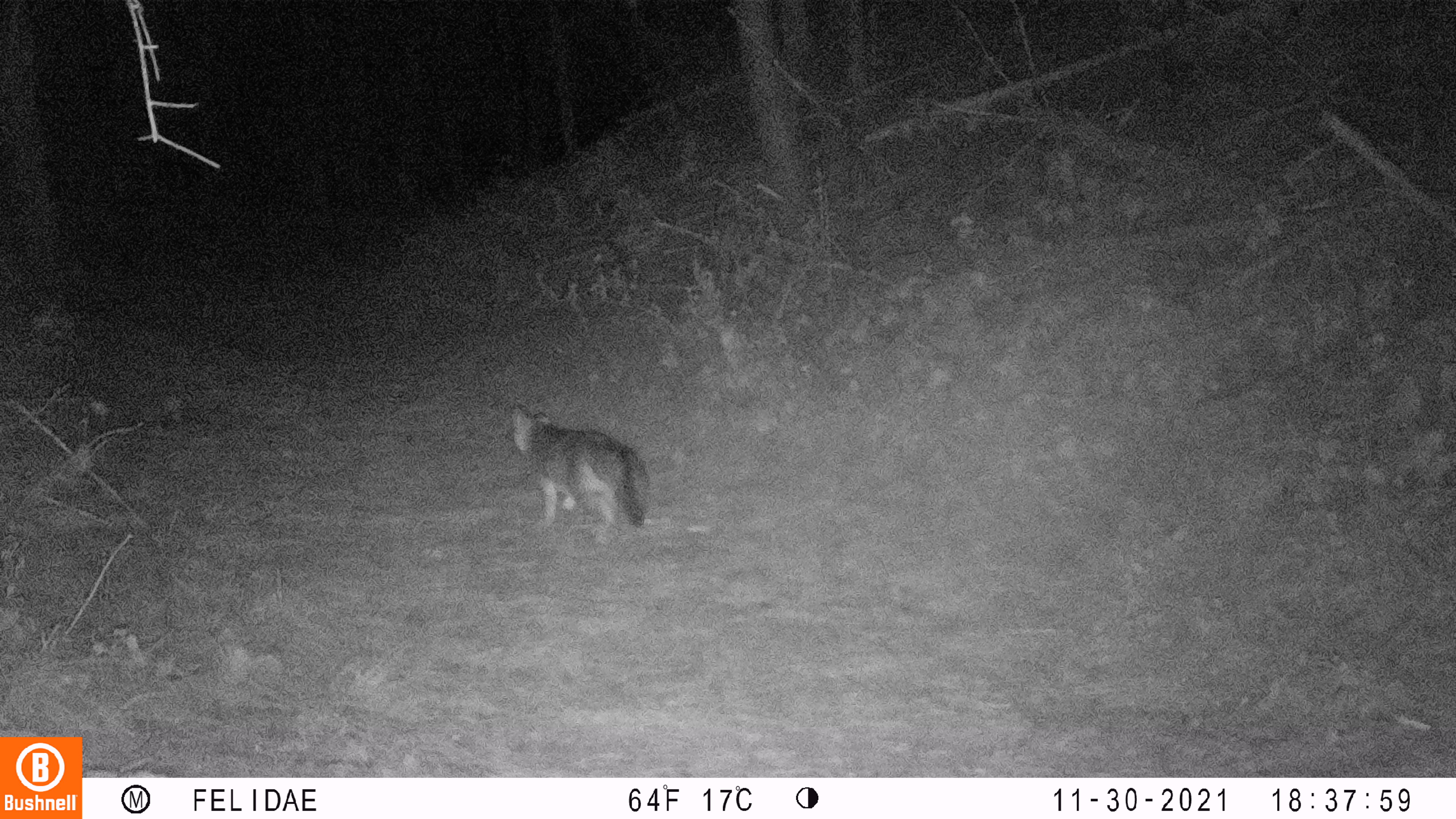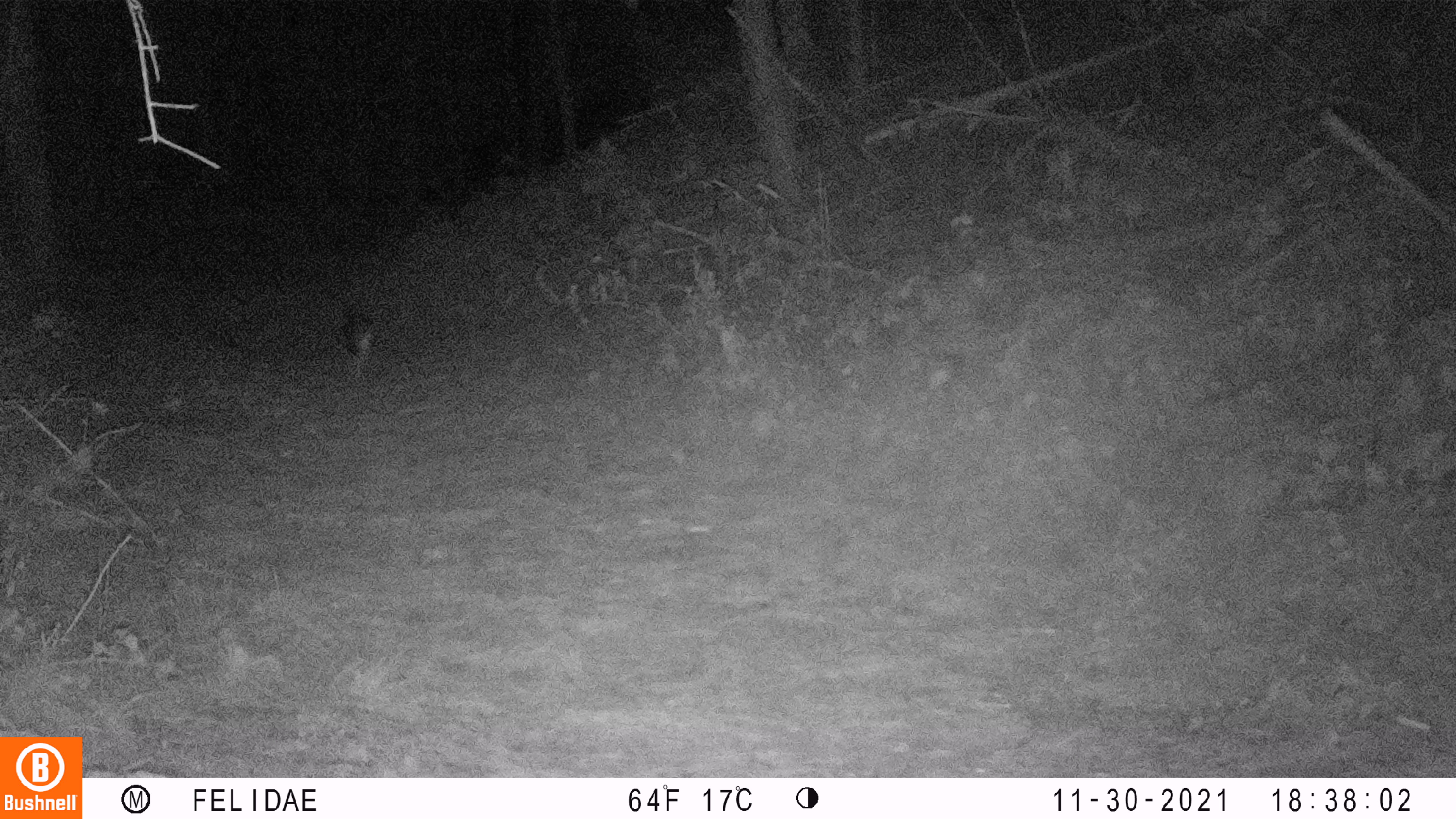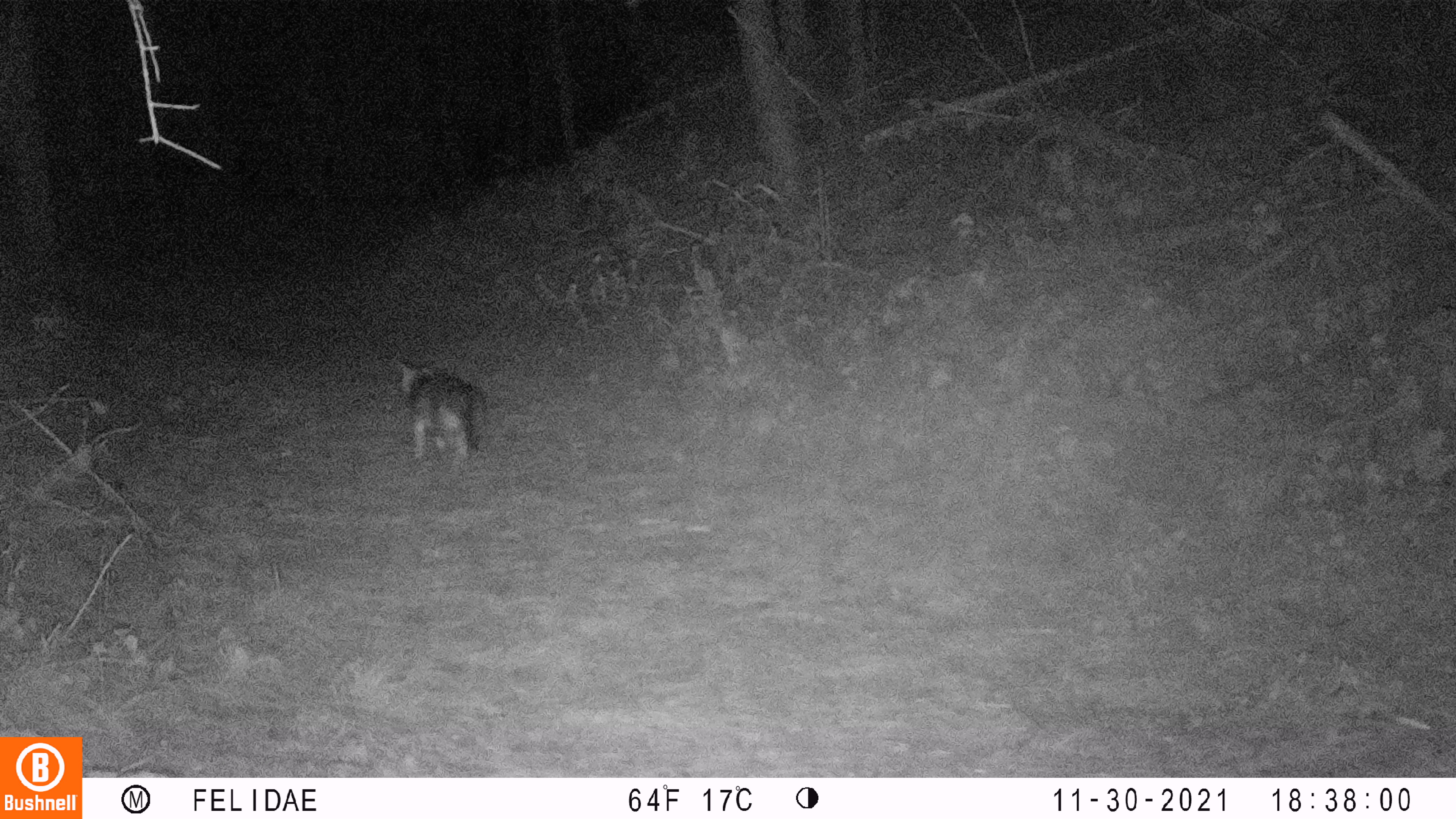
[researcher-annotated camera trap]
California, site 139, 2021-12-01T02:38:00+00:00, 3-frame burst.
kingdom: Animalia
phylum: Chordata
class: Mammalia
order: Carnivora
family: Canidae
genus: Urocyon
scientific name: Urocyon cinereoargenteus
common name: gray fox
Gray fox (Urocyon cinereoargenteus).